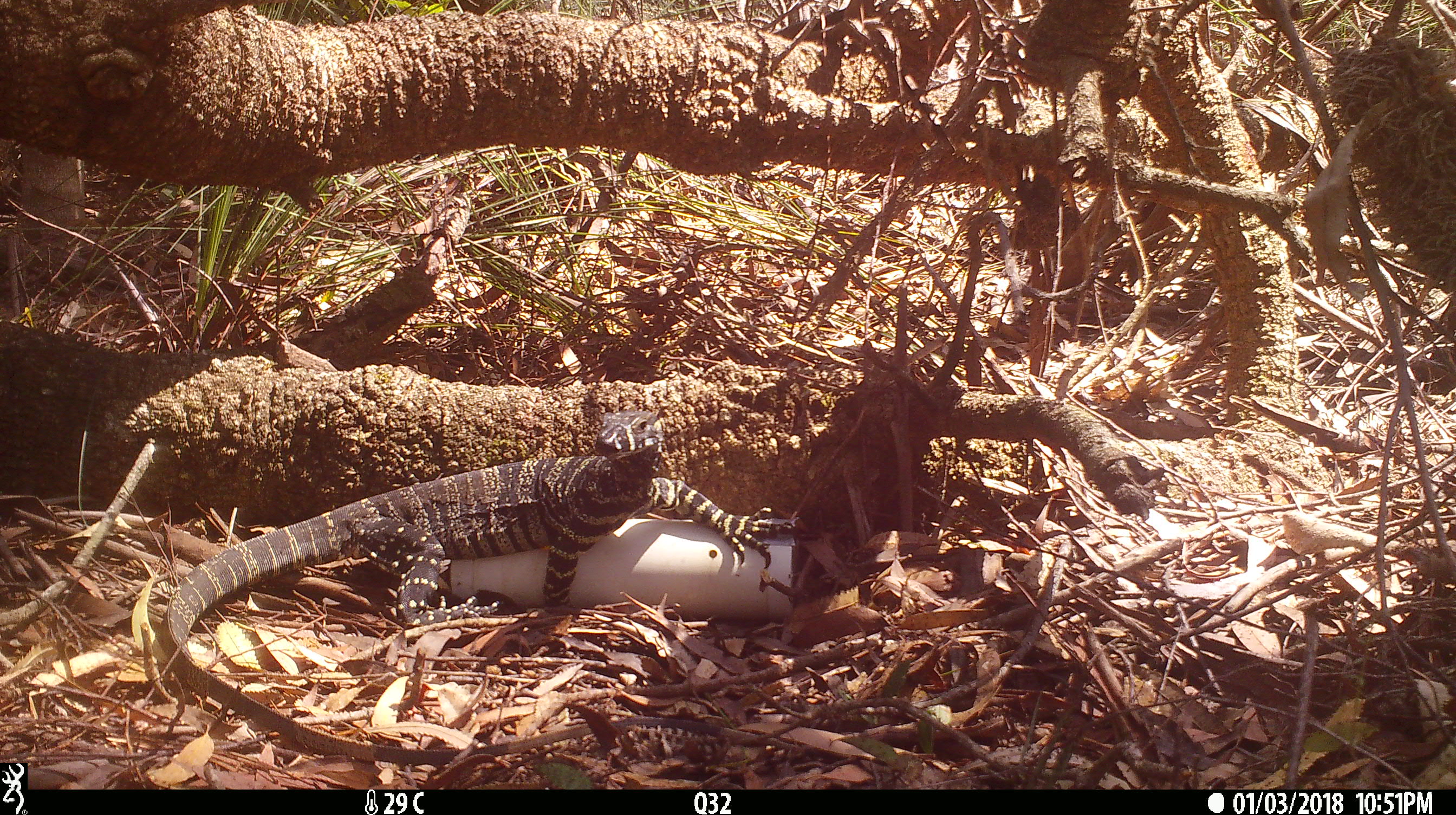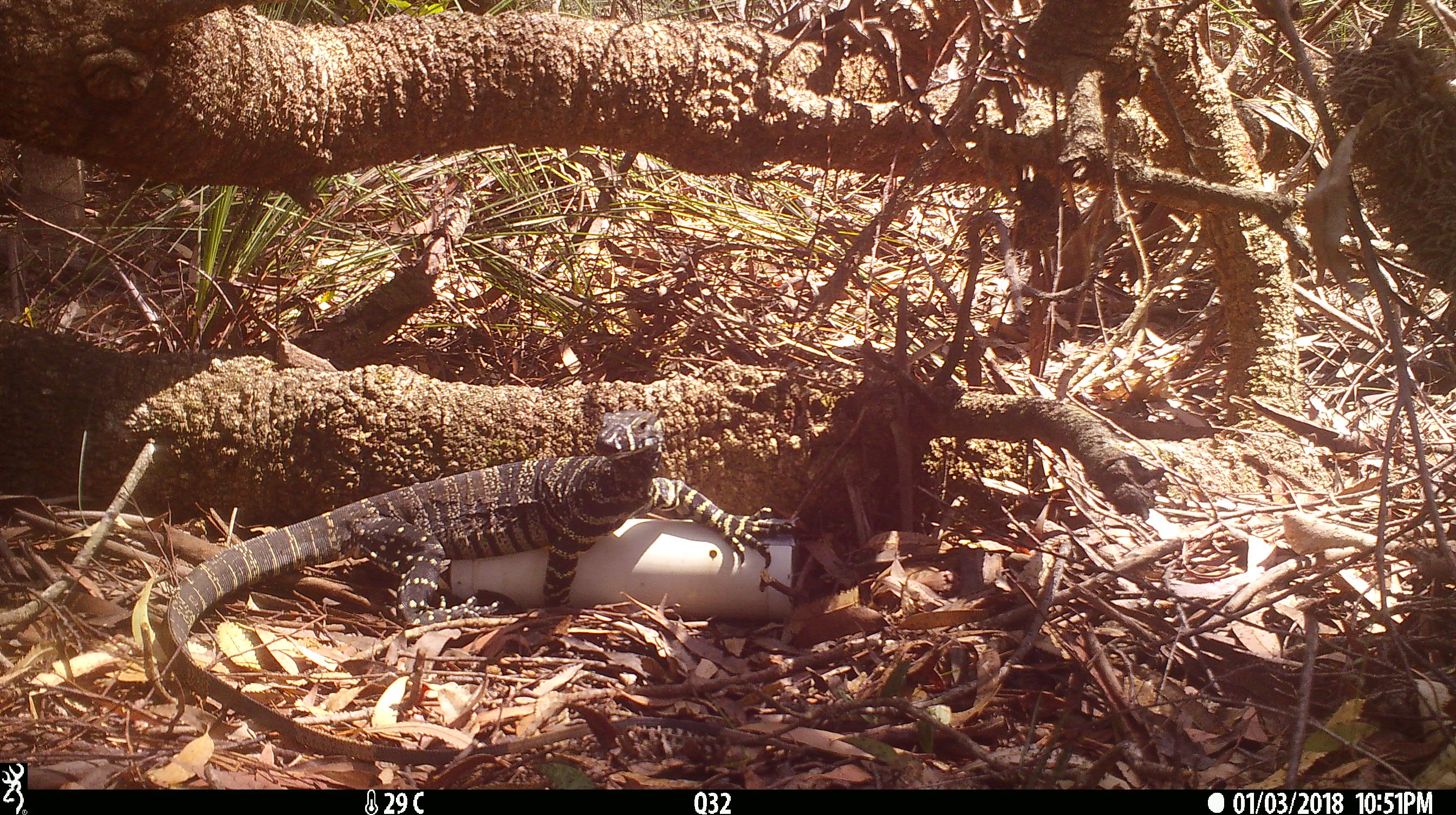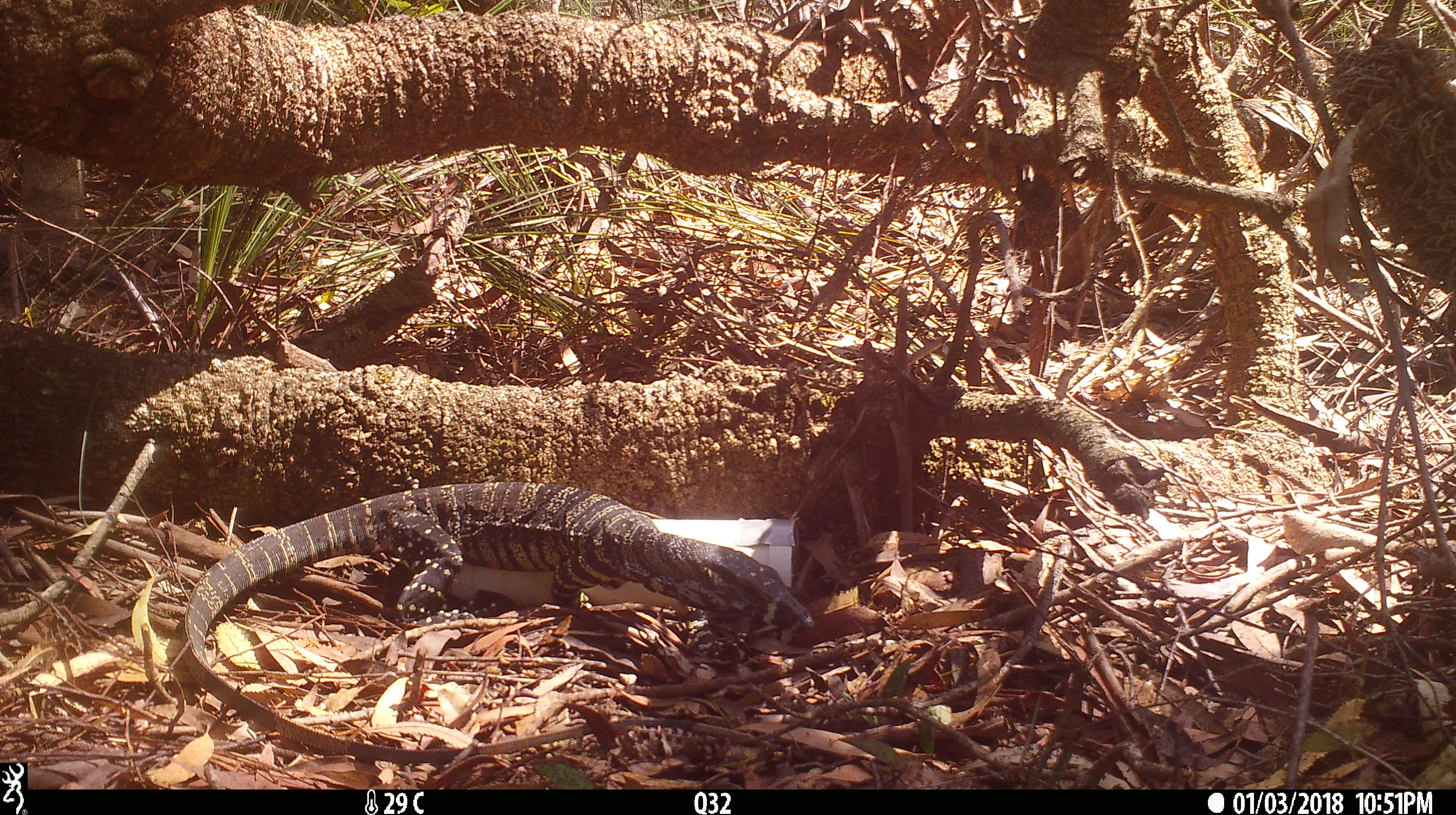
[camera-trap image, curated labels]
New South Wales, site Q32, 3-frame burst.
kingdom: Animalia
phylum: Chordata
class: Reptilia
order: Squamata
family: Varanidae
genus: Varanus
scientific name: Varanus varius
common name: lace monitor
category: goanna